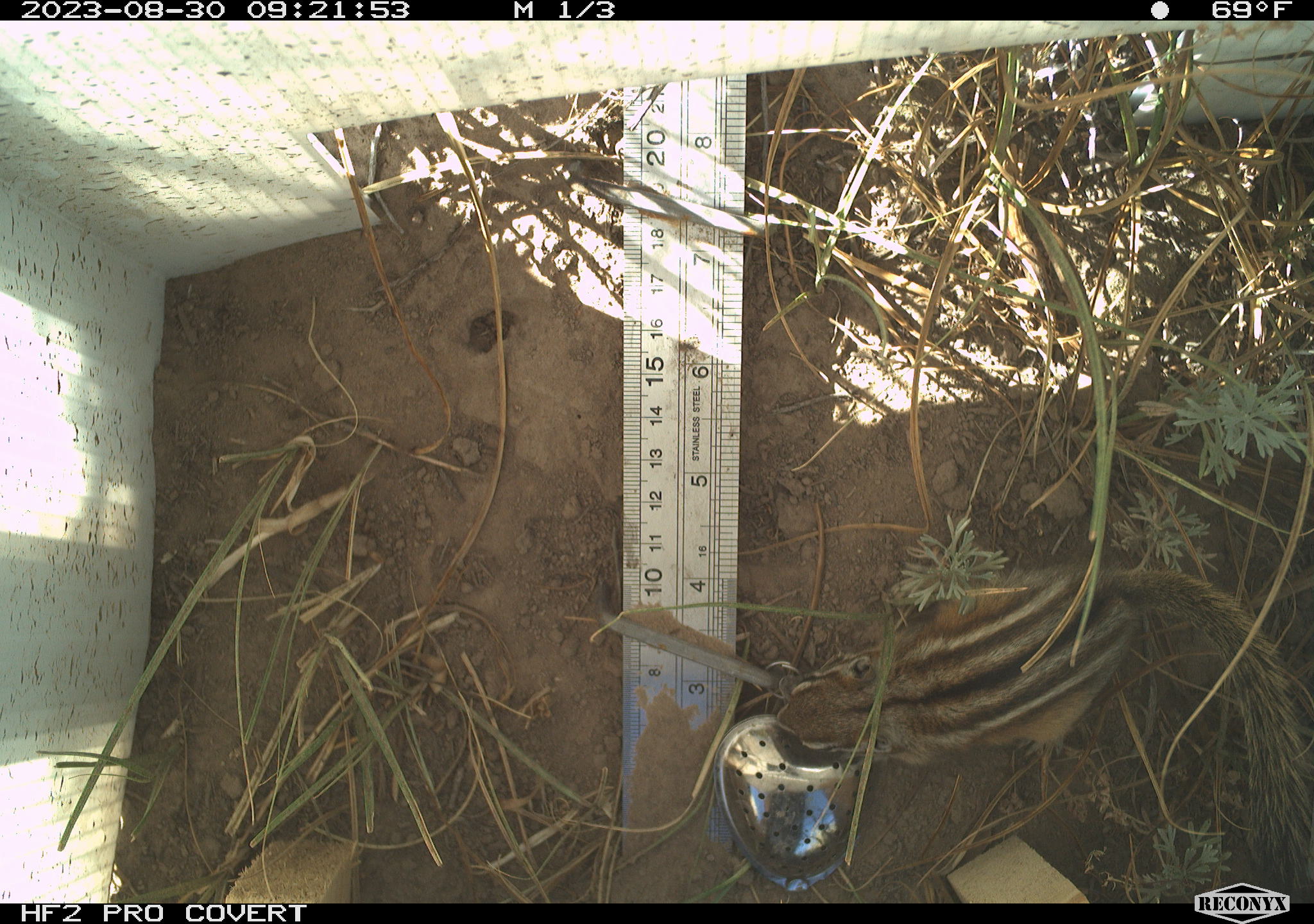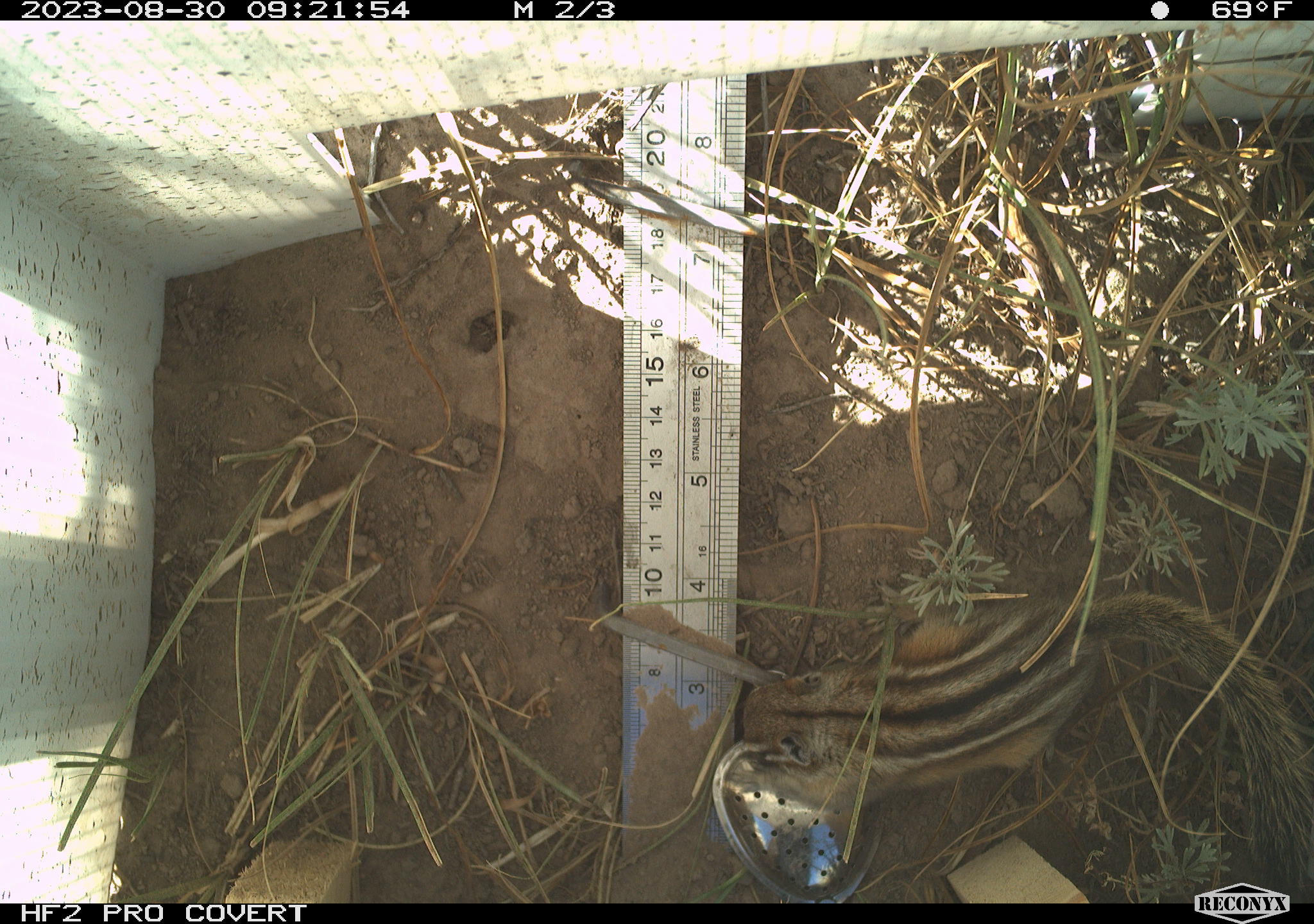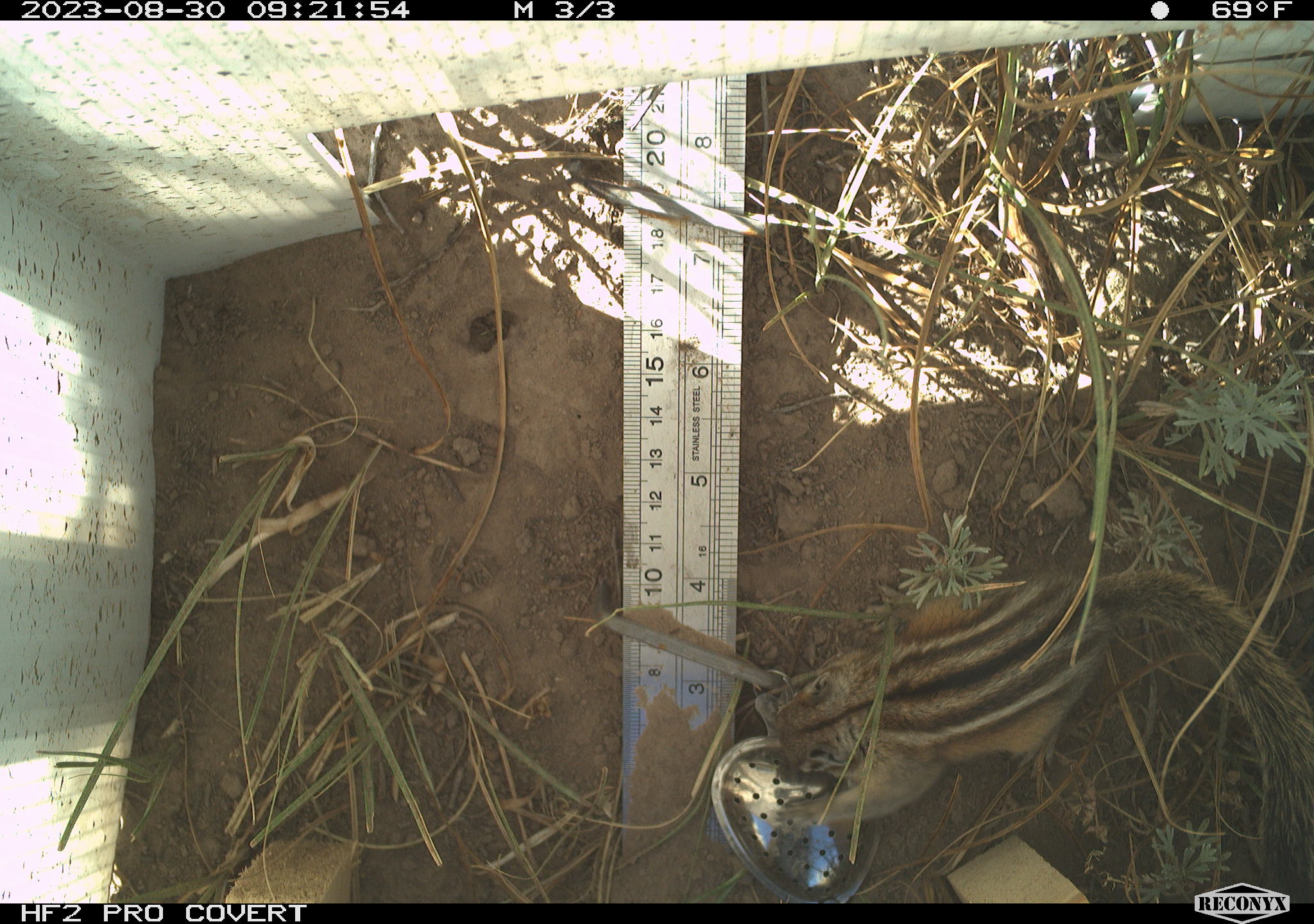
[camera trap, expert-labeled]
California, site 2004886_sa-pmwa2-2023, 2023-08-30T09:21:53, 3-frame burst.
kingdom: Animalia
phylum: Chordata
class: Mammalia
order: Rodentia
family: Sciuridae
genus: Neotamias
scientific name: Neotamias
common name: western chipmunks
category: neotamias species